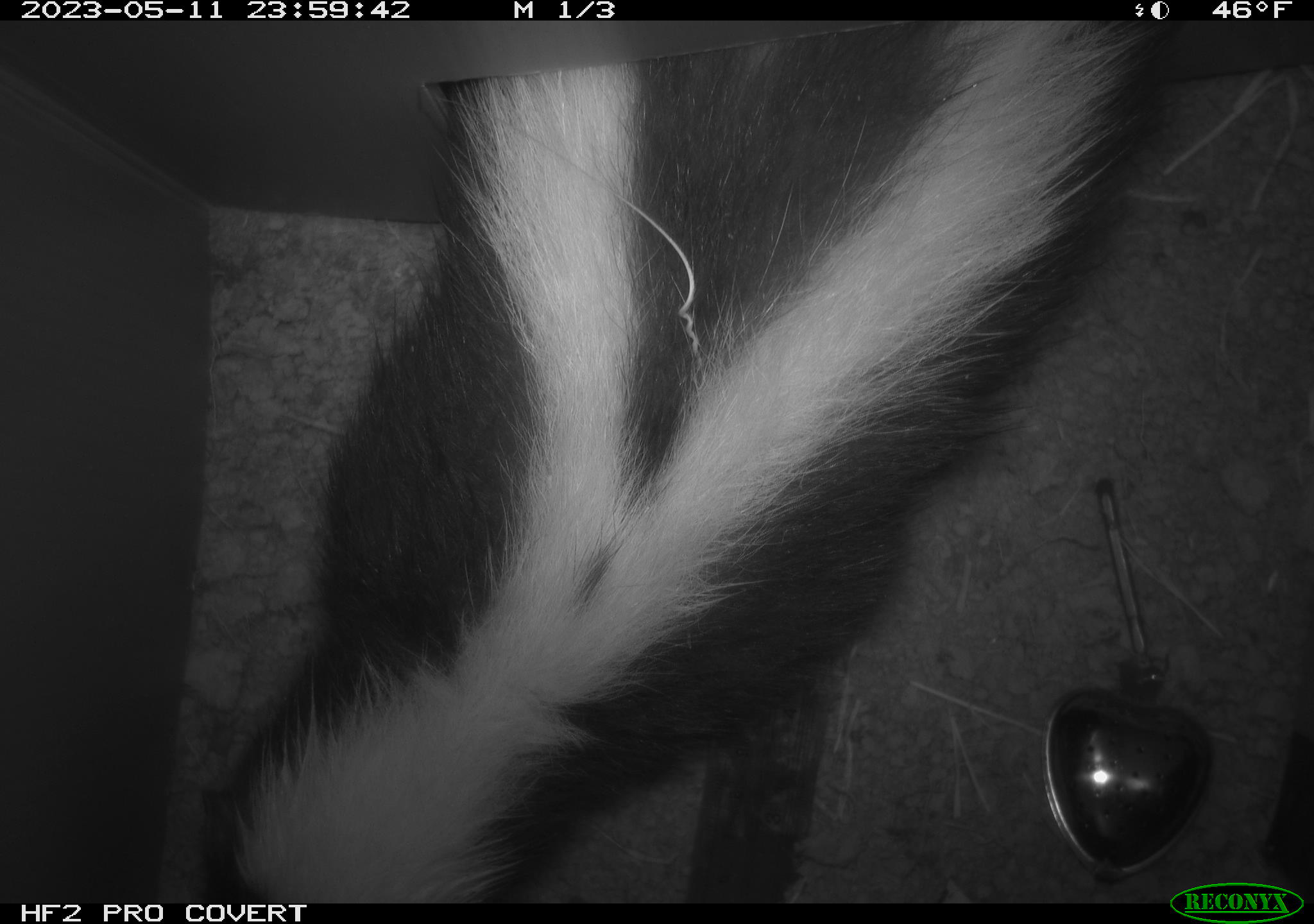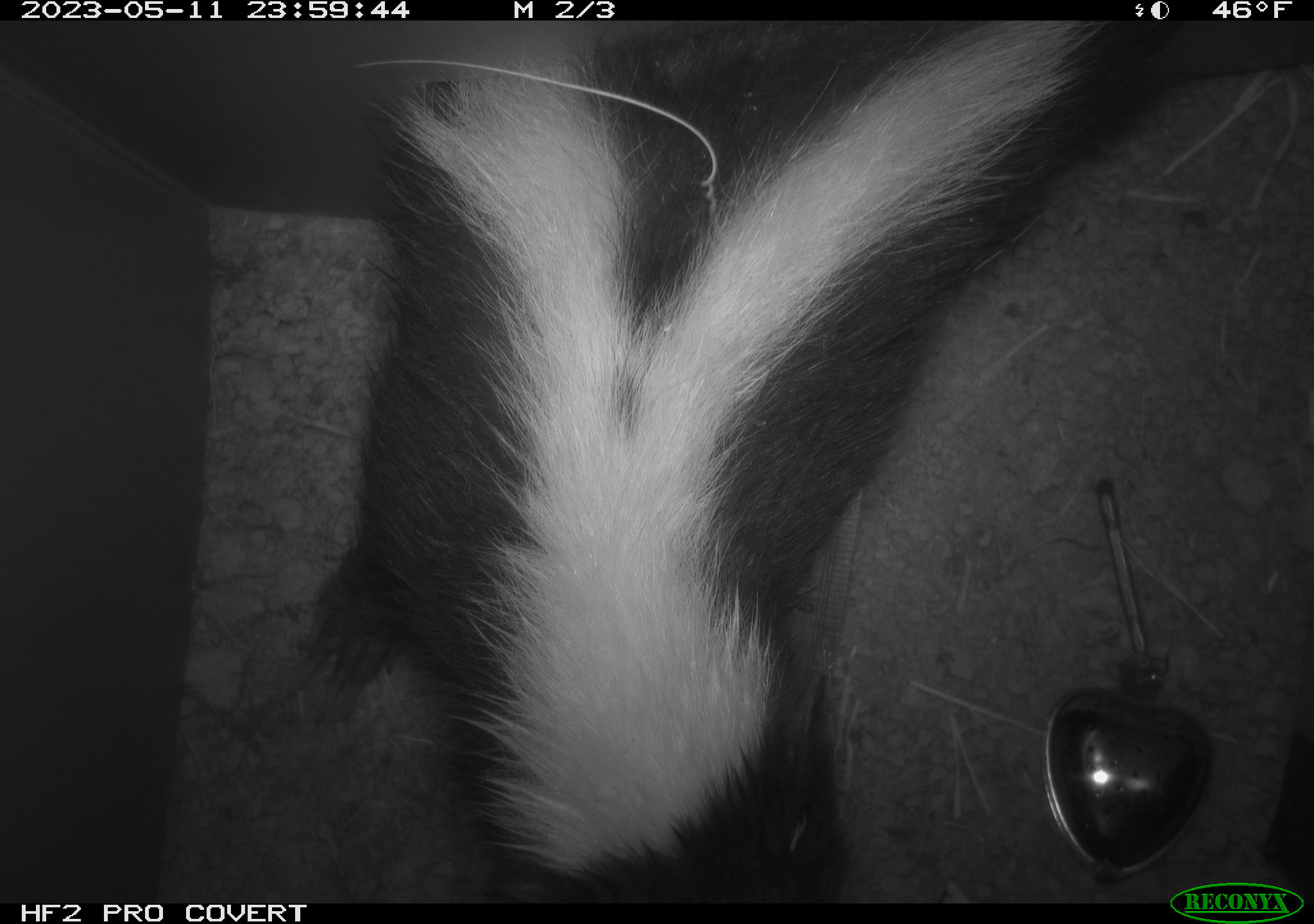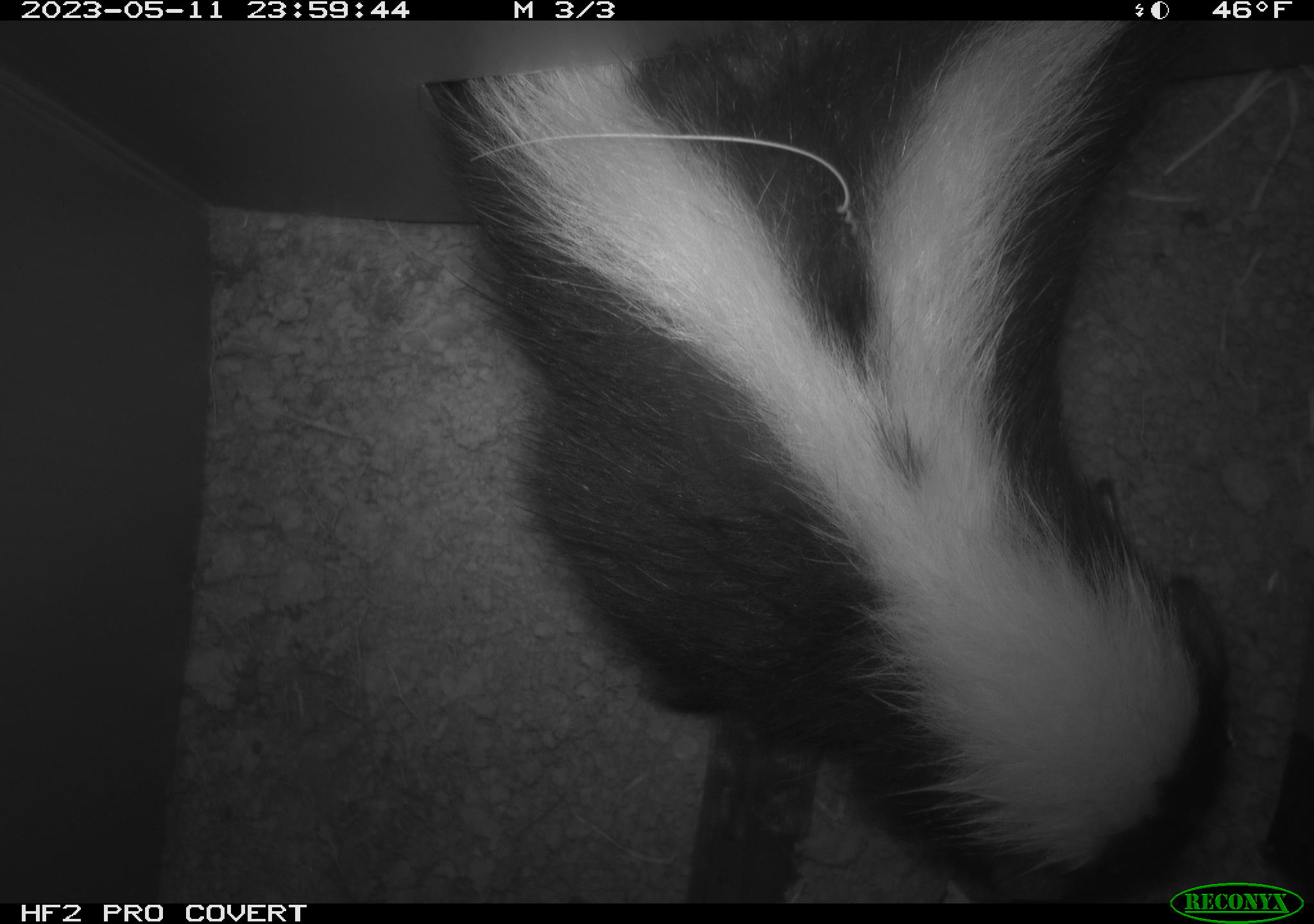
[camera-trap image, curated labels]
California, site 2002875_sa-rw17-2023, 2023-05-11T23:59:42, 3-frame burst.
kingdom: Animalia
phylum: Chordata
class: Mammalia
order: Carnivora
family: Mephitidae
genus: Mephitis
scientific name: Mephitis mephitis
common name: striped skunk